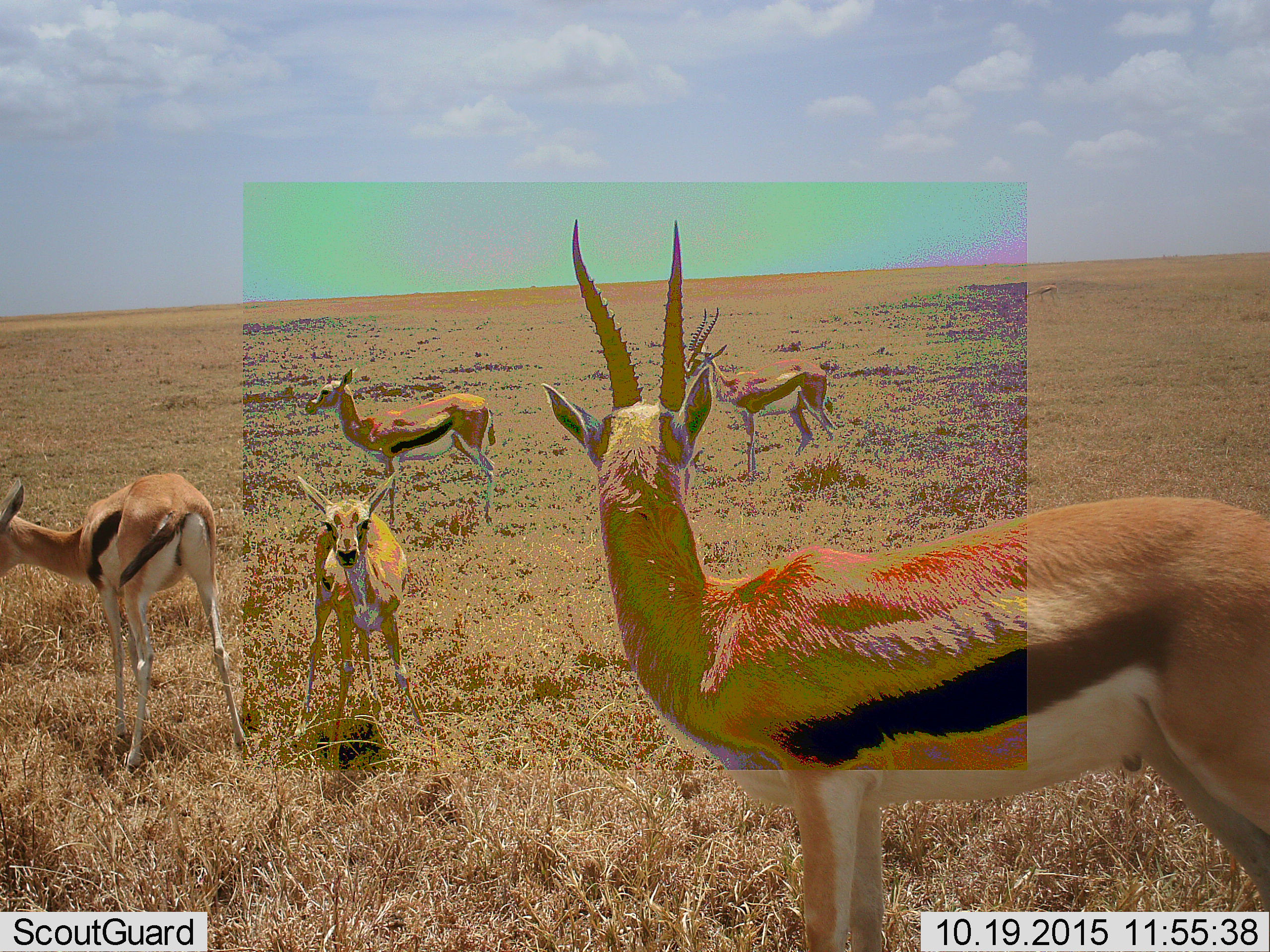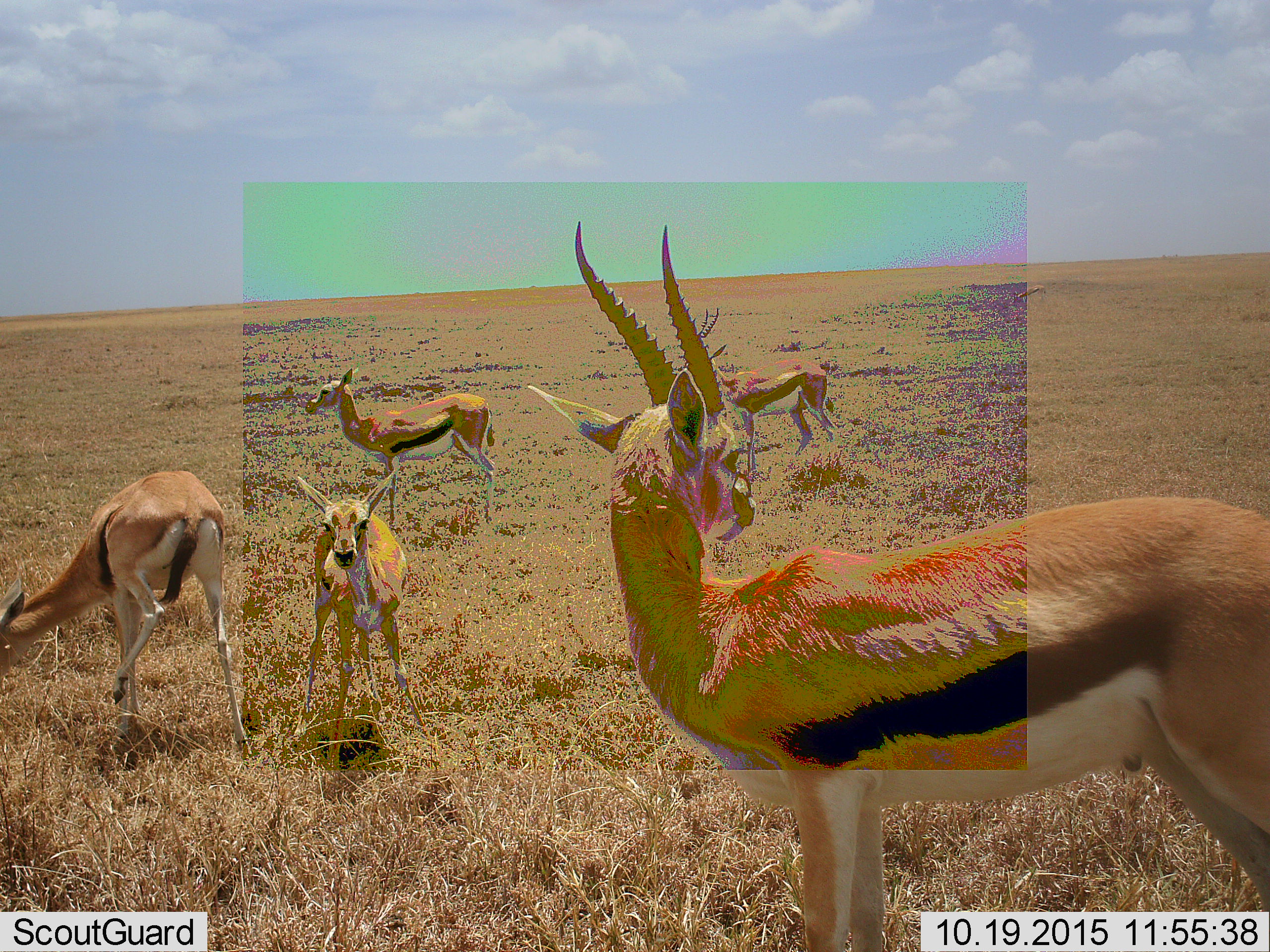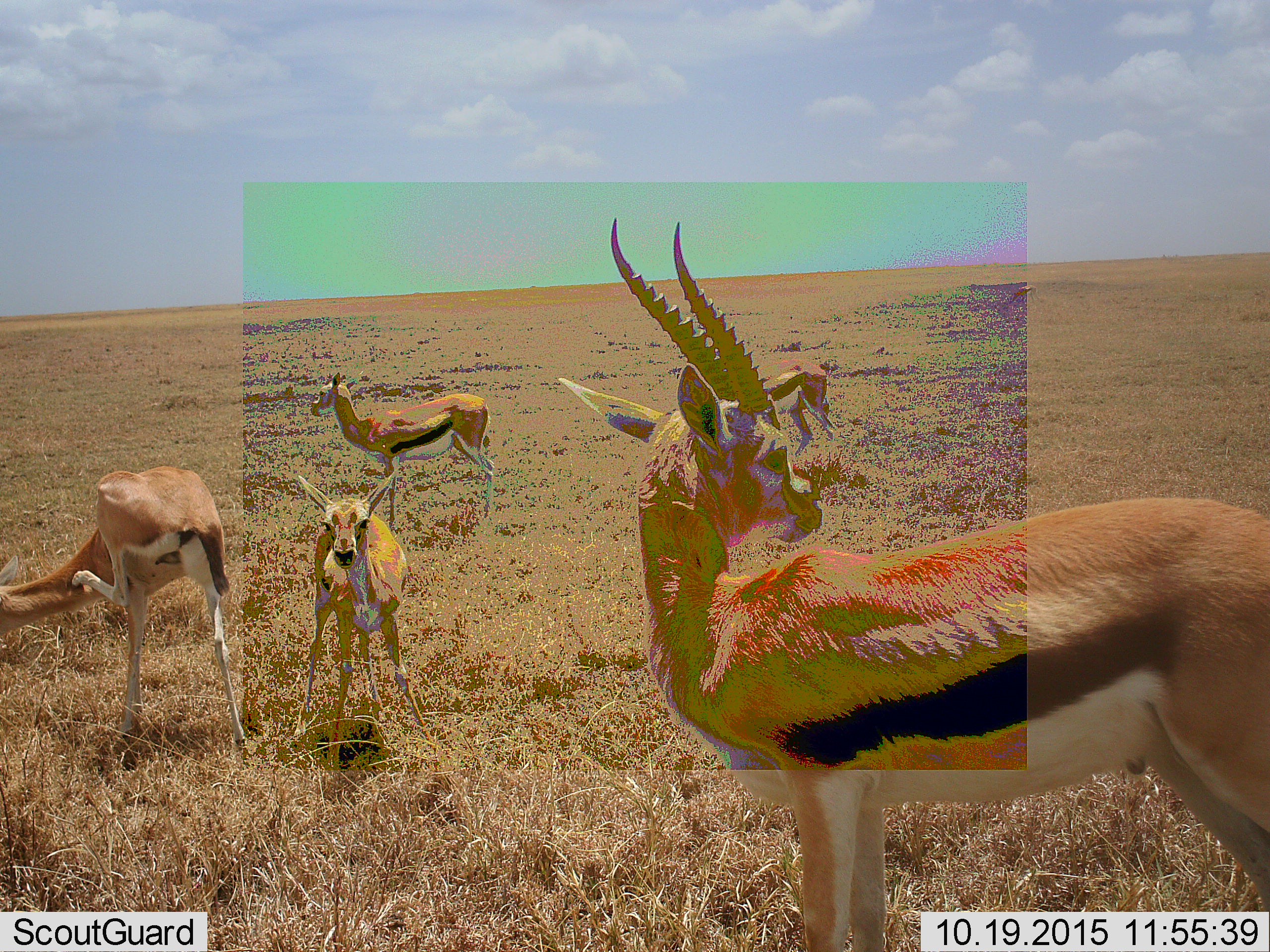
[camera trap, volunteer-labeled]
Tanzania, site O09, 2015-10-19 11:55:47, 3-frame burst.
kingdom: Animalia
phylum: Chordata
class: Mammalia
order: Artiodactyla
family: Bovidae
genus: Eudorcas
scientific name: Eudorcas thomsonii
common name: thomson's gazelle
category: gazellethomsons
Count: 5.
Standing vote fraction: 100%.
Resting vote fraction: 10%.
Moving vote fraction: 30%.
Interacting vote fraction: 10%.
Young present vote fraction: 30%.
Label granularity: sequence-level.